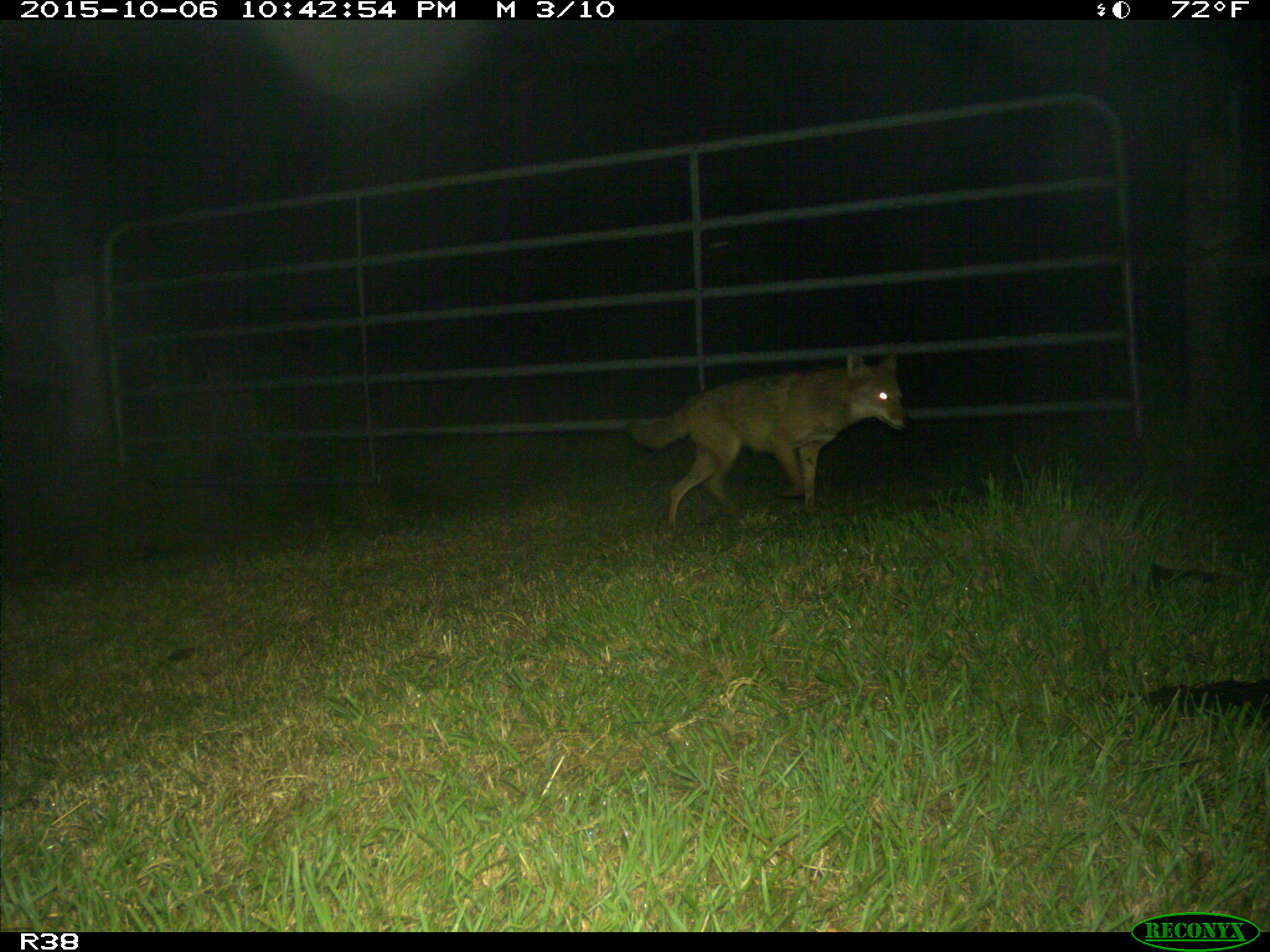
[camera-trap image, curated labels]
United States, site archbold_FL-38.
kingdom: Animalia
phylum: Chordata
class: Mammalia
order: Carnivora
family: Canidae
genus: Canis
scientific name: Canis latrans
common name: coyote